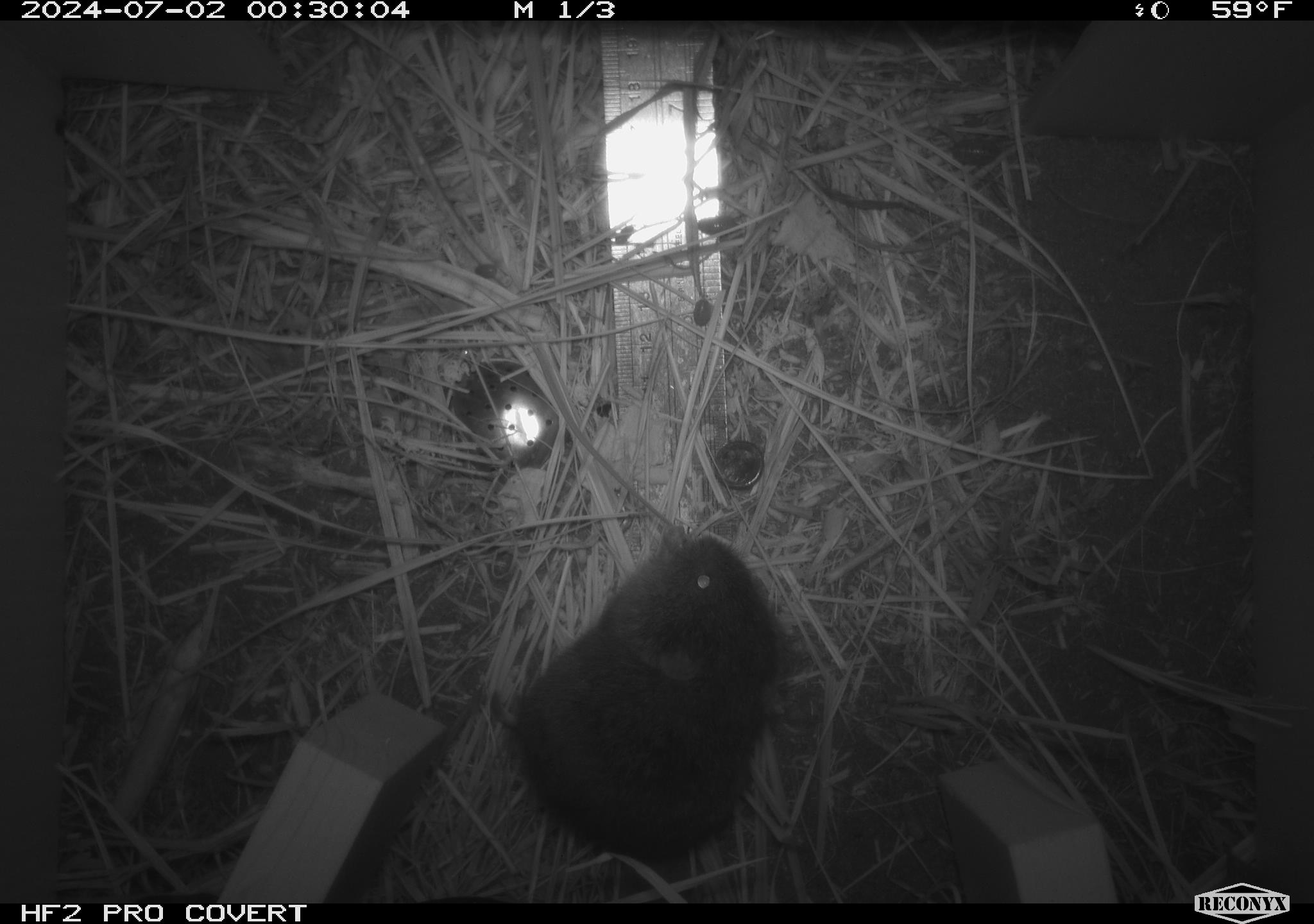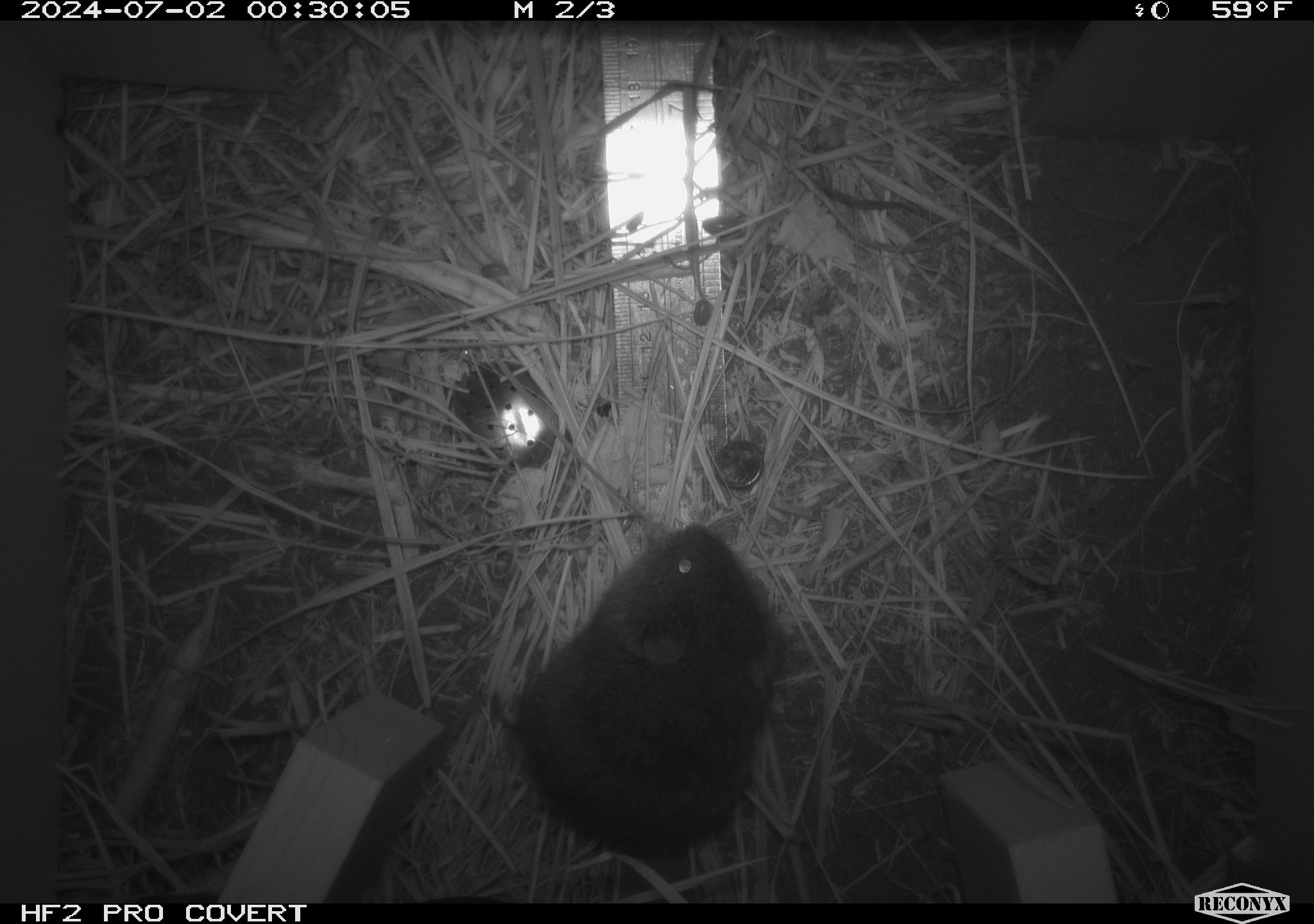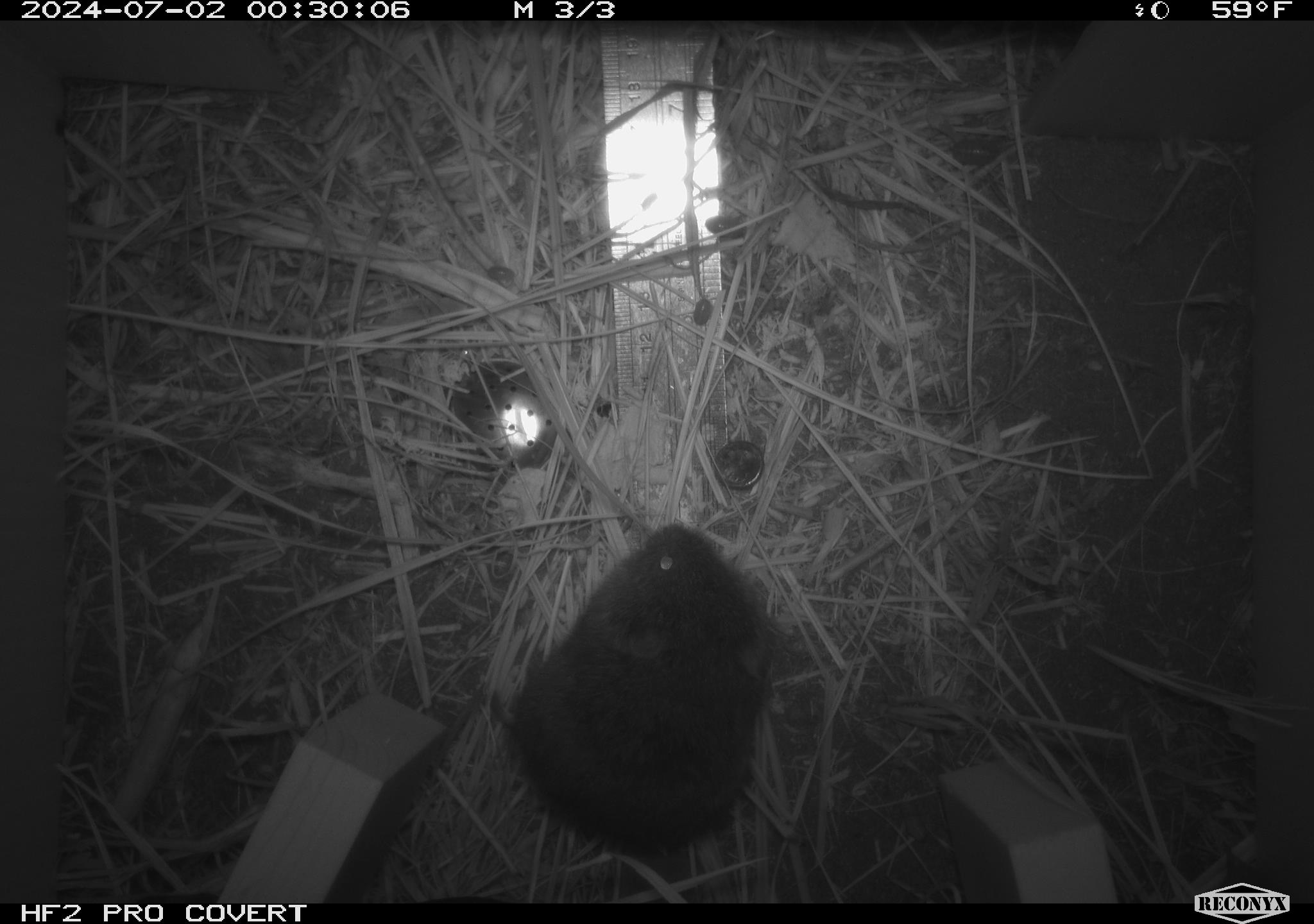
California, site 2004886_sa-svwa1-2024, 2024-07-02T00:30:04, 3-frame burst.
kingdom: Animalia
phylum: Chordata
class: Mammalia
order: Rodentia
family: Cricetidae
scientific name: Arvicolinae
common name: voles, lemmings, and muskrats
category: arvicolinae subfamily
Arvicolinae subfamily (voles, lemmings, and muskrats) (Arvicolinae).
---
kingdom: Animalia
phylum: Arthropoda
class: Malacostraca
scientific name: Malacostraca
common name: amphipods, crabs, isopods, krill, lobsters and shrimps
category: malacostracan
Malacostracan (amphipods, crabs, isopods, krill, lobsters and shrimps) (Malacostraca).